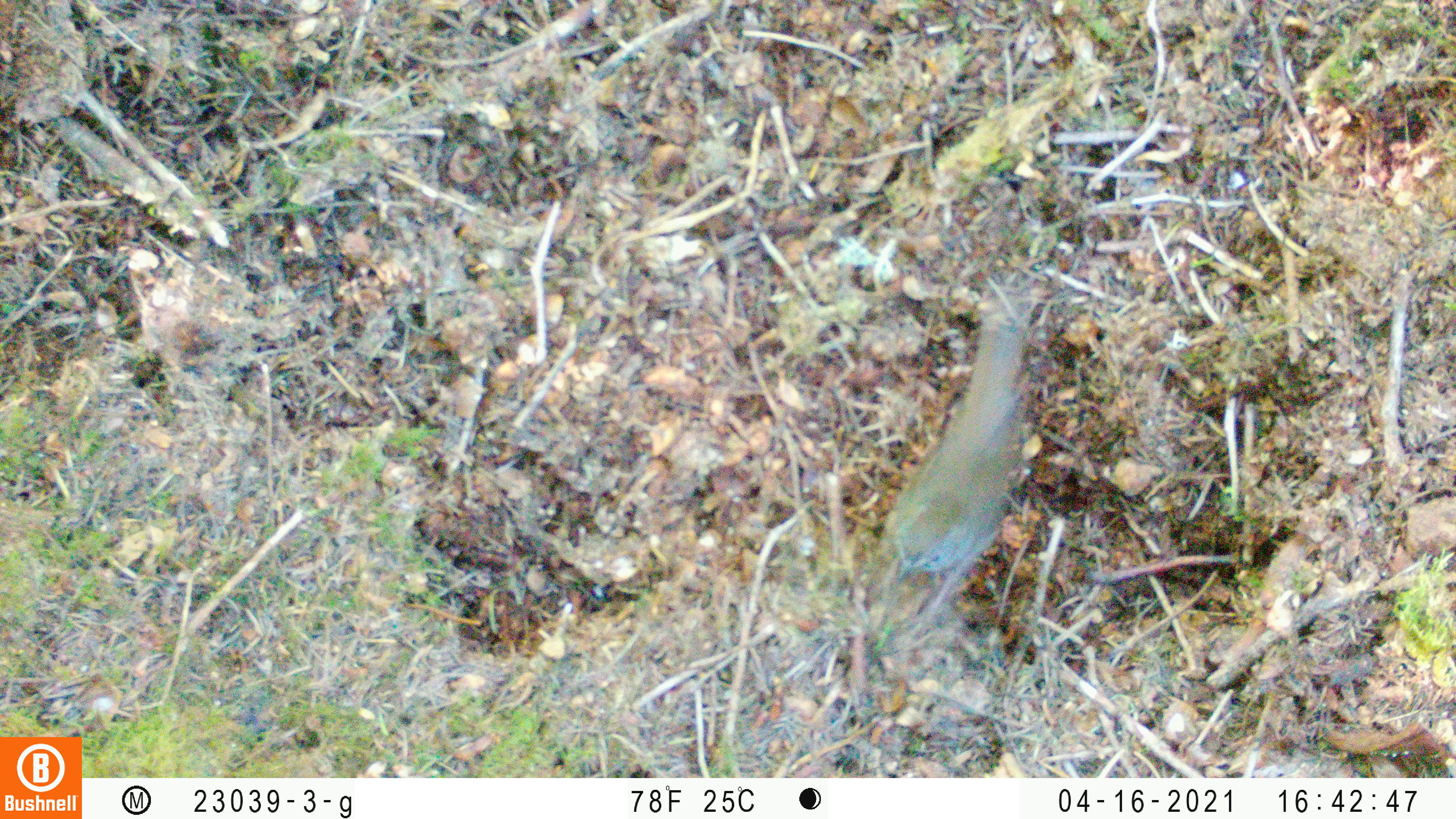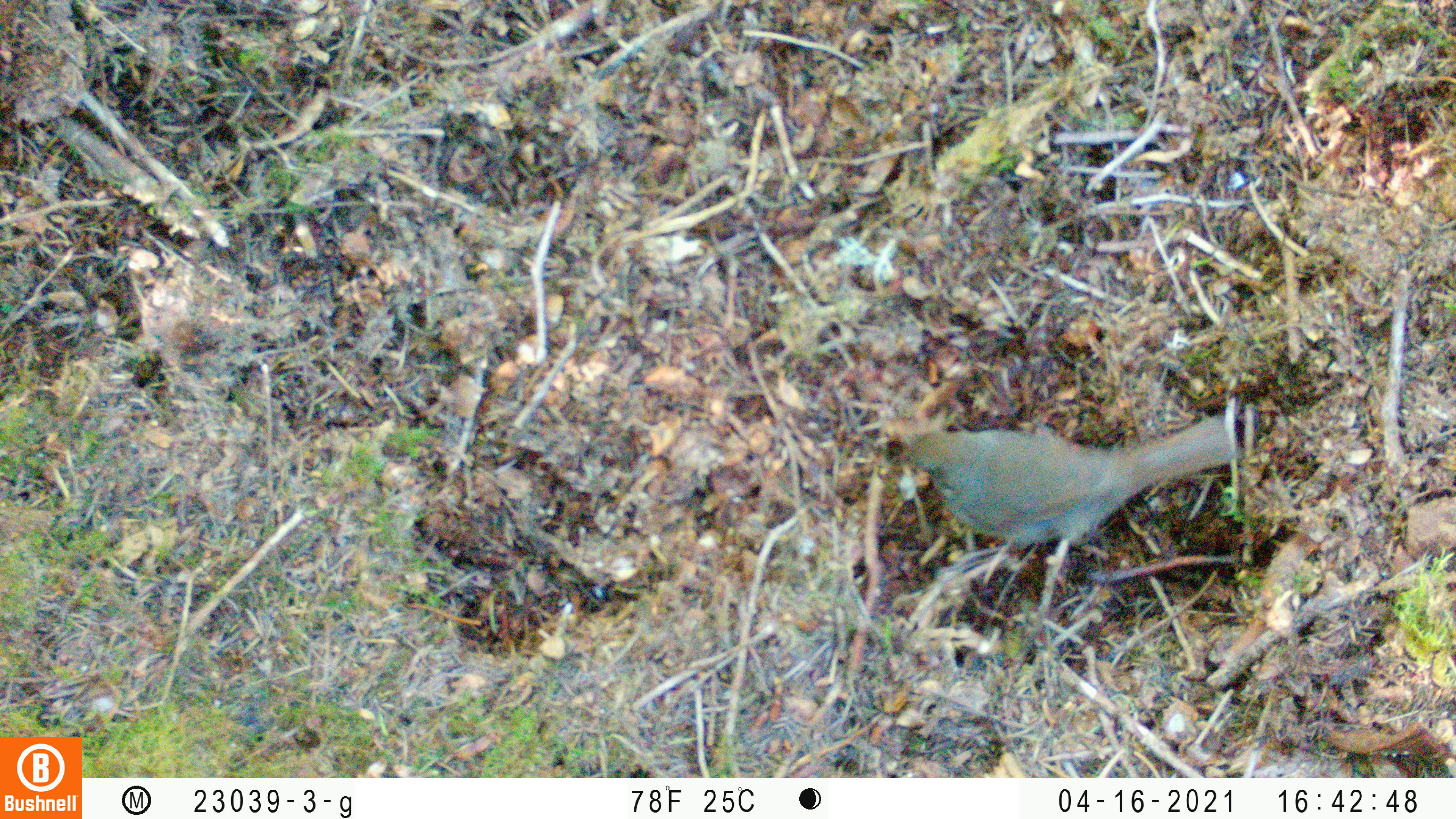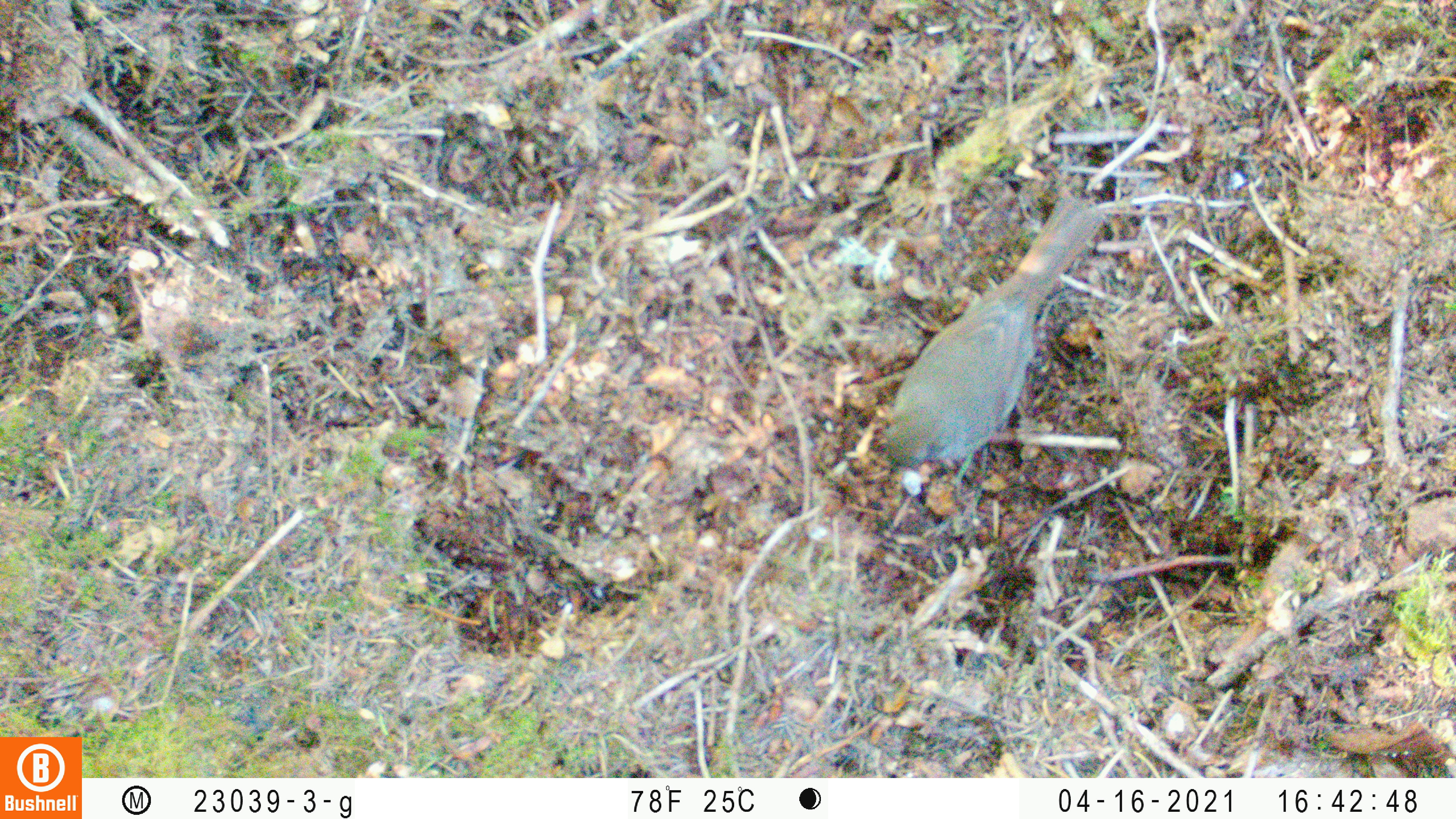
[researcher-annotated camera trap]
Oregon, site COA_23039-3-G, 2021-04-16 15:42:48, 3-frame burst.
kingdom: Animalia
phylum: Chordata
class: Aves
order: Passeriformes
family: Turdidae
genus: Catharus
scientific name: Catharus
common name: brown thrushes and nightingale-thrushes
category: catharus species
Catharus species (brown thrushes and nightingale-thrushes) (Catharus).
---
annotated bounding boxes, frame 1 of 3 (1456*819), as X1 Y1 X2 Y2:
catharus species: 858 288 1049 625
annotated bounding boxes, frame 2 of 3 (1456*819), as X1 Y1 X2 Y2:
catharus species: 845 374 1268 597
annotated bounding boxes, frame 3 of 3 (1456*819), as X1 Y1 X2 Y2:
catharus species: 841 169 1147 531